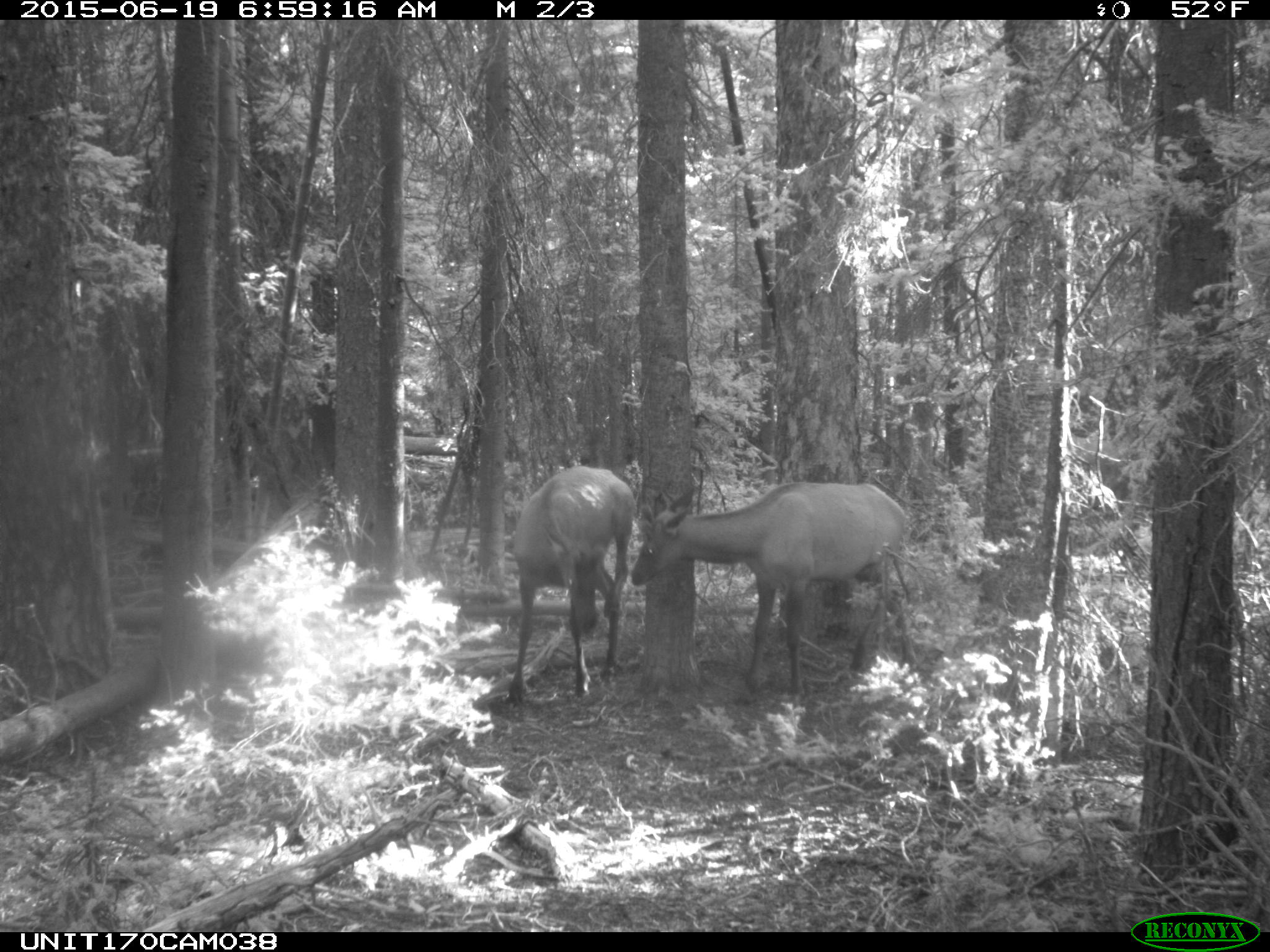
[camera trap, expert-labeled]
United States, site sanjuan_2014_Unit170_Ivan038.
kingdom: Animalia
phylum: Chordata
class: Mammalia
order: Artiodactyla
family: Cervidae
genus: Cervus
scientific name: Cervus elaphus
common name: red deer